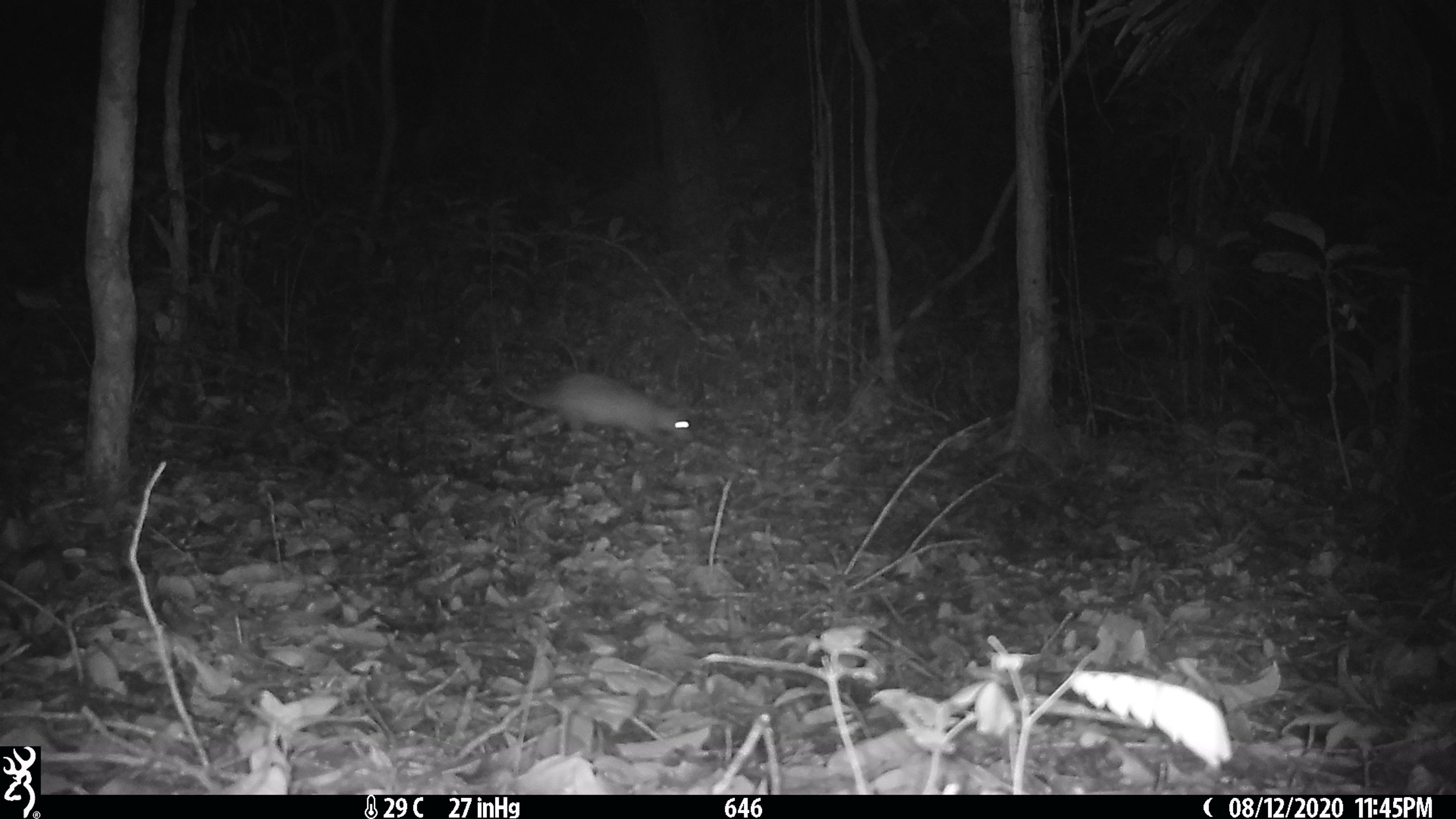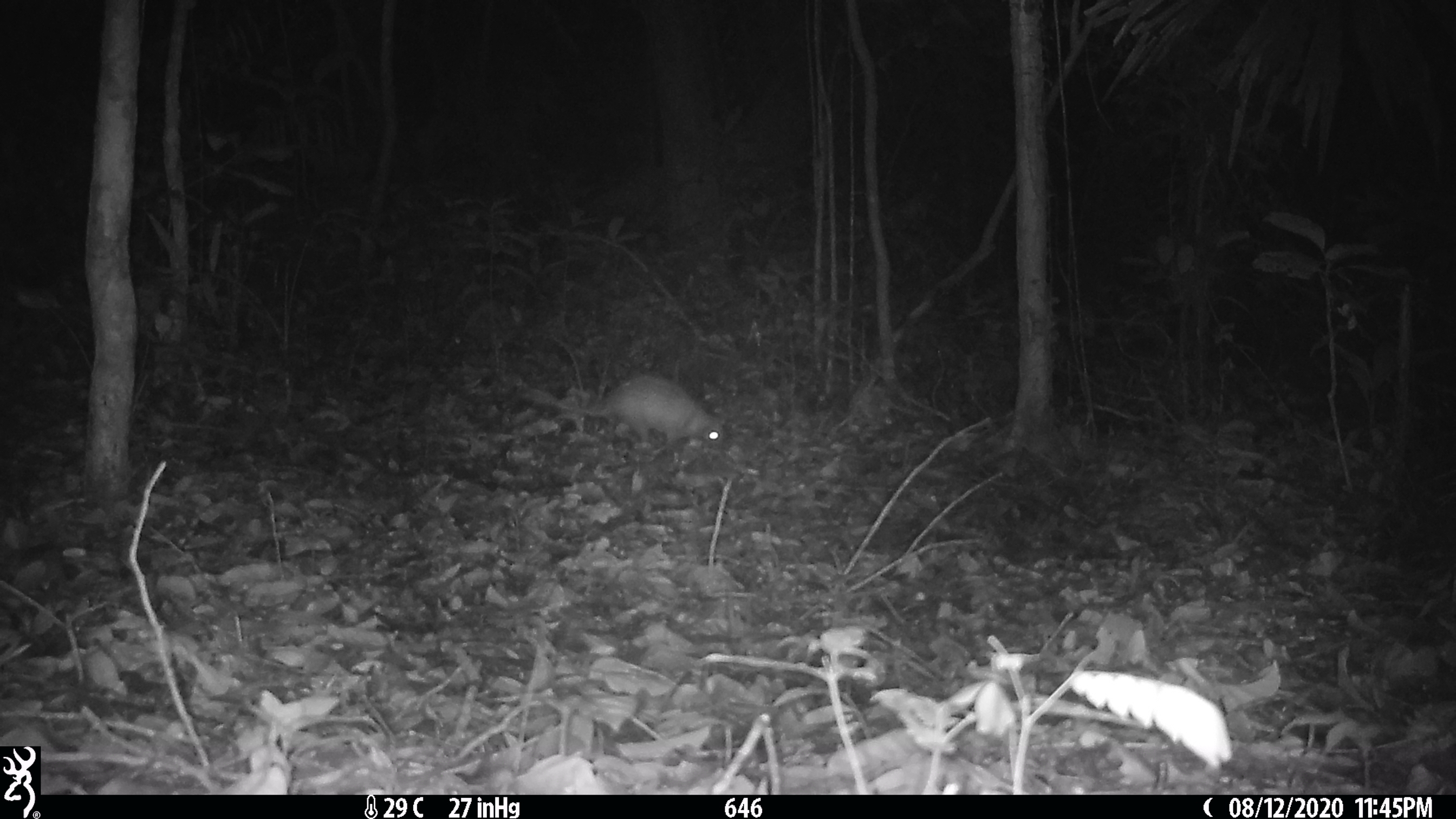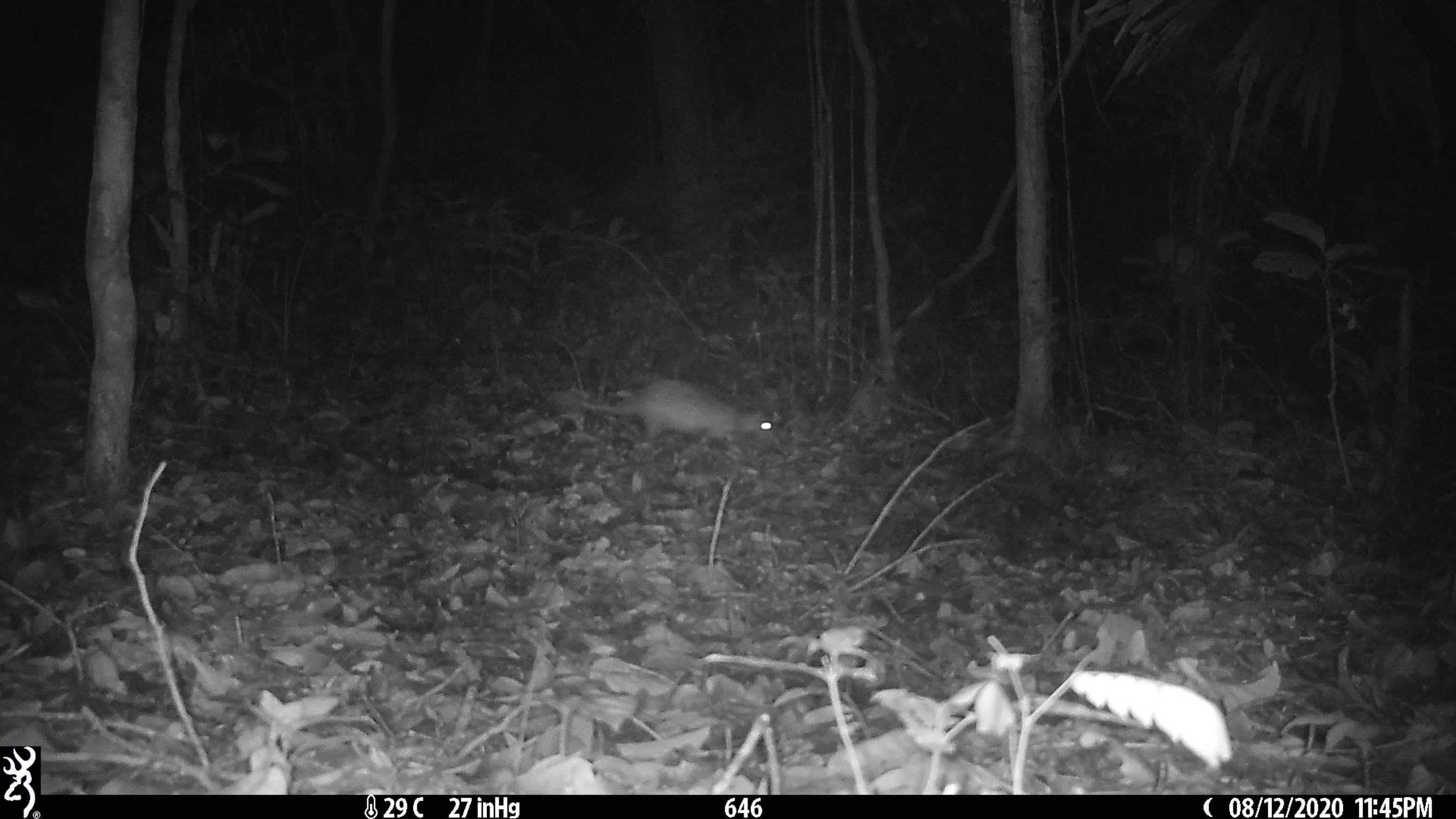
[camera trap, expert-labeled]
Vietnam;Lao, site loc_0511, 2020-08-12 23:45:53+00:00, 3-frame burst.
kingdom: Animalia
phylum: Chordata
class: Mammalia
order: Rodentia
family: Hystricidae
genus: Atherurus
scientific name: Atherurus macrourus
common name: asiatic brush-tailed porcupine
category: asiatic brush tailed porcupine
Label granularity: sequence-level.